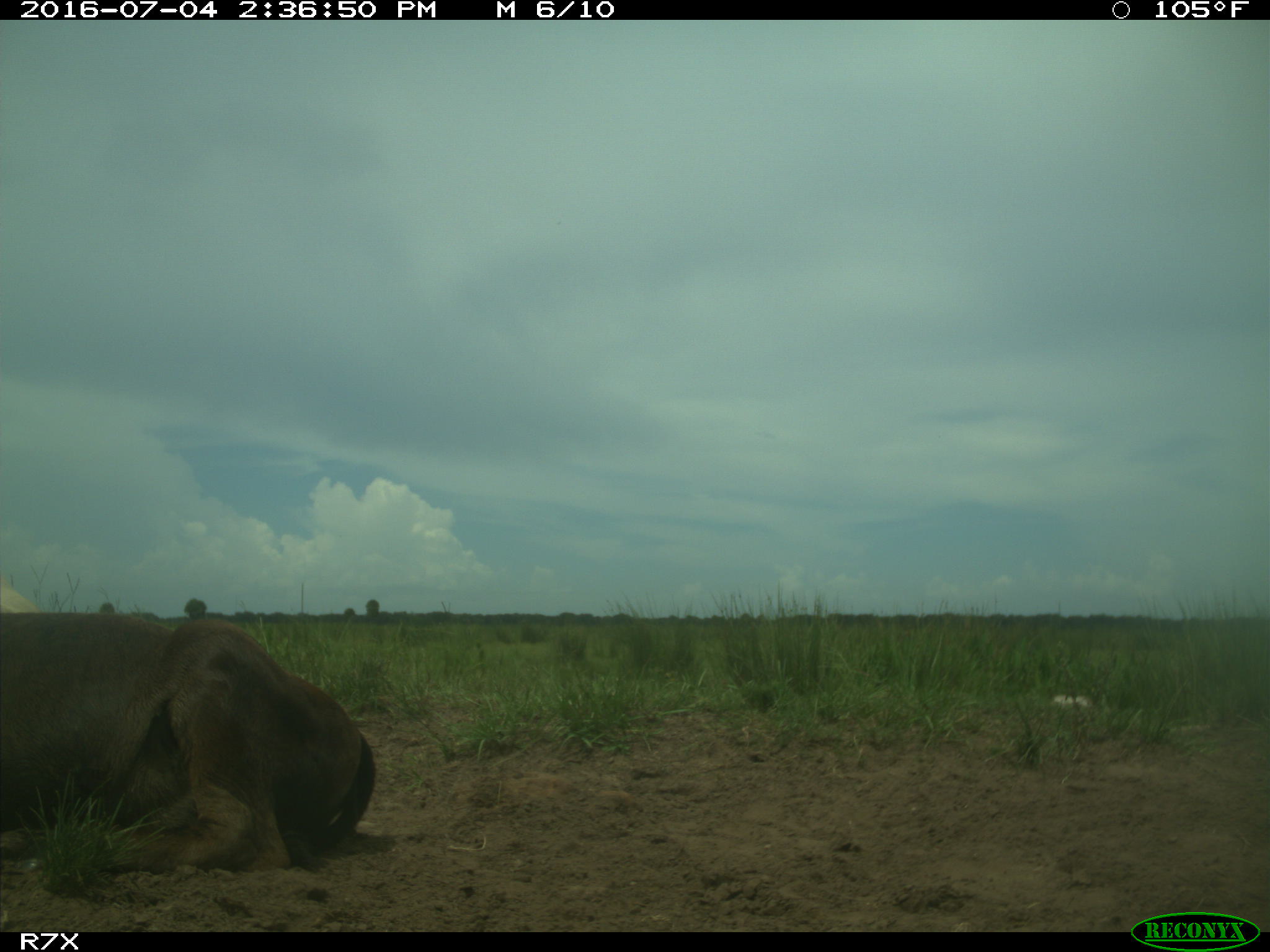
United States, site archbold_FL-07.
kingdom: Animalia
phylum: Chordata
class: Mammalia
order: Artiodactyla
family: Bovidae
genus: Bos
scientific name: Bos taurus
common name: domestic cow